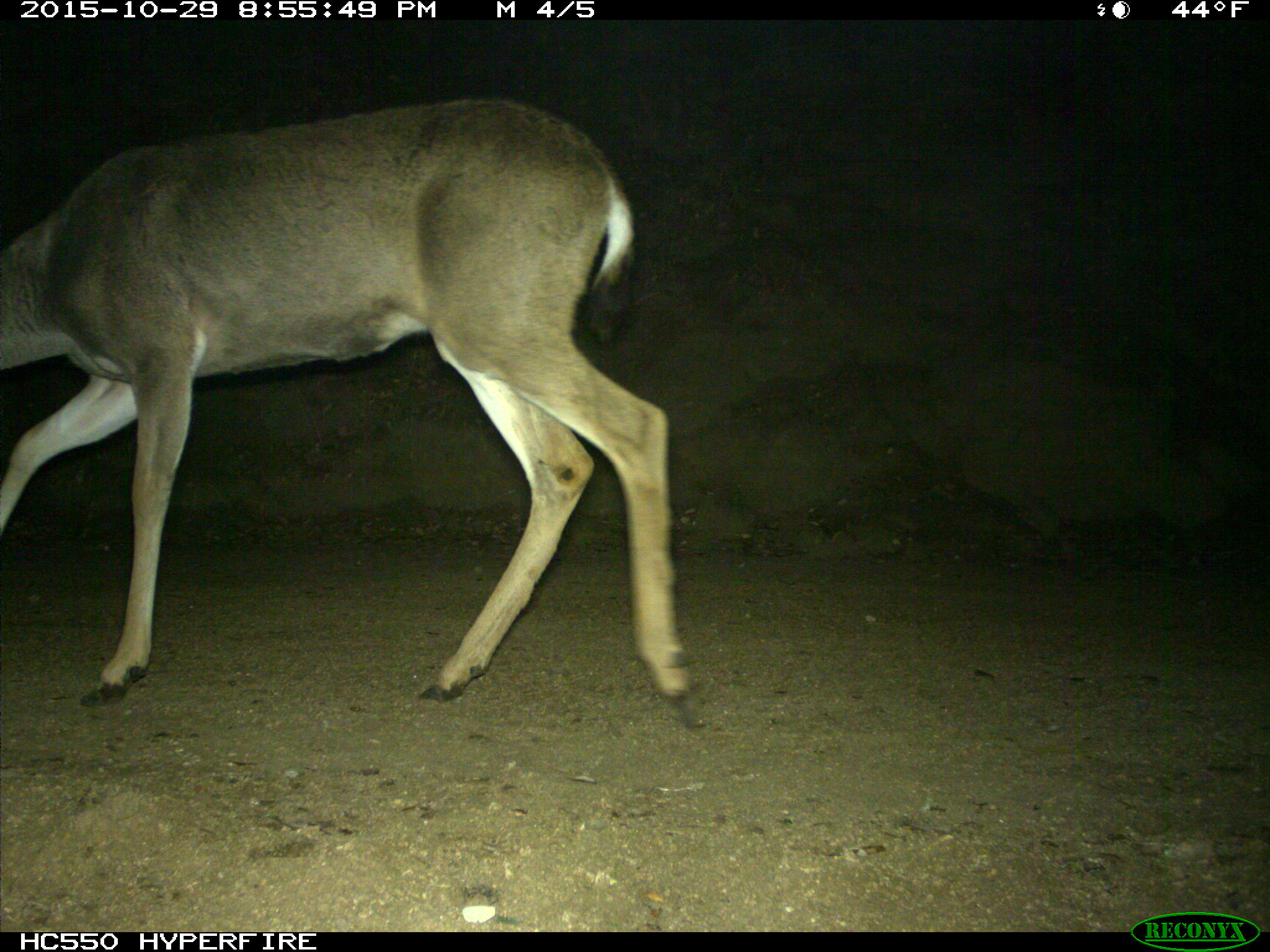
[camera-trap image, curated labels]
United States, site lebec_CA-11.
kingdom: Animalia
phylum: Chordata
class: Mammalia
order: Artiodactyla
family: Cervidae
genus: Odocoileus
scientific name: Odocoileus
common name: deer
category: unidentified deer